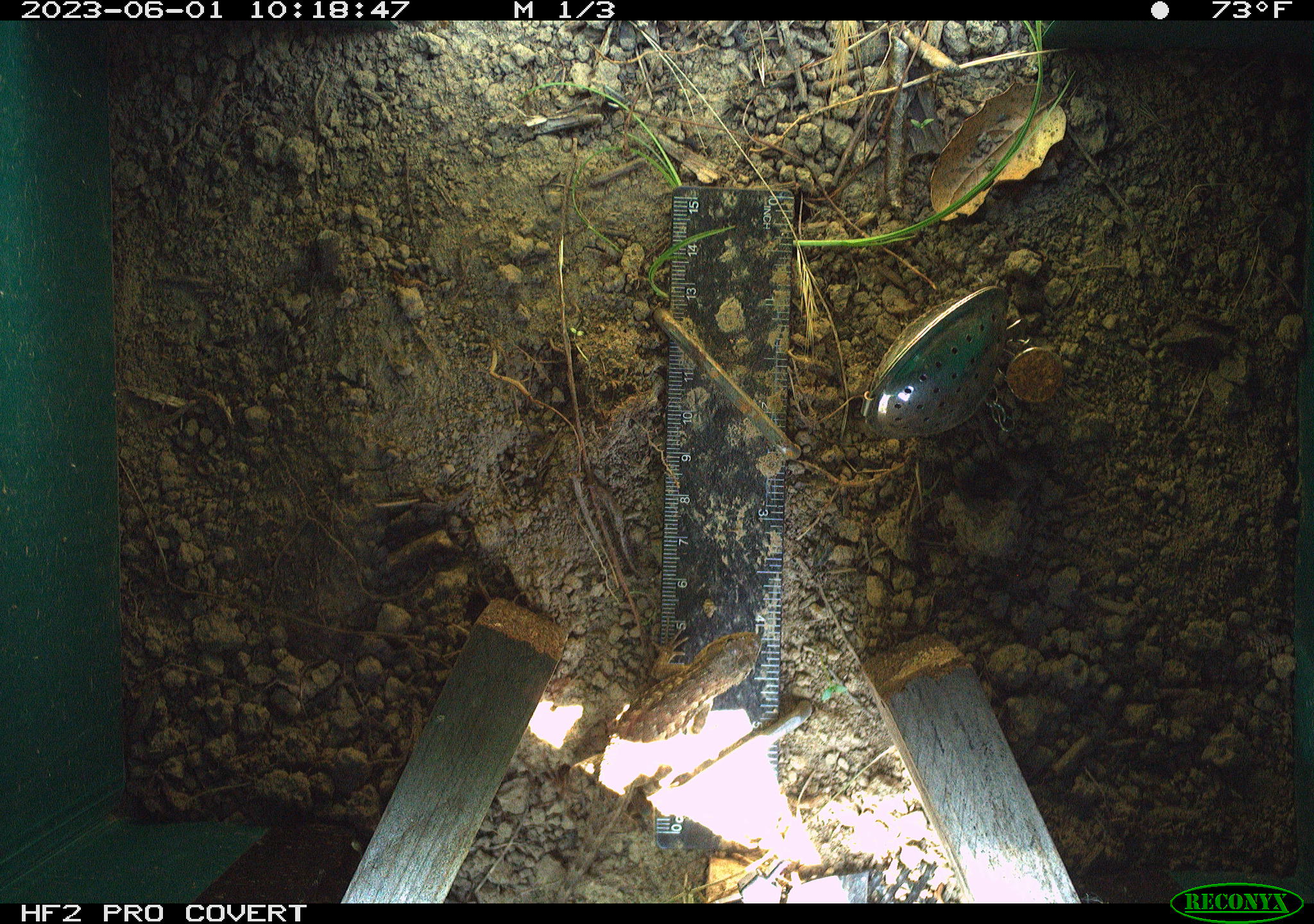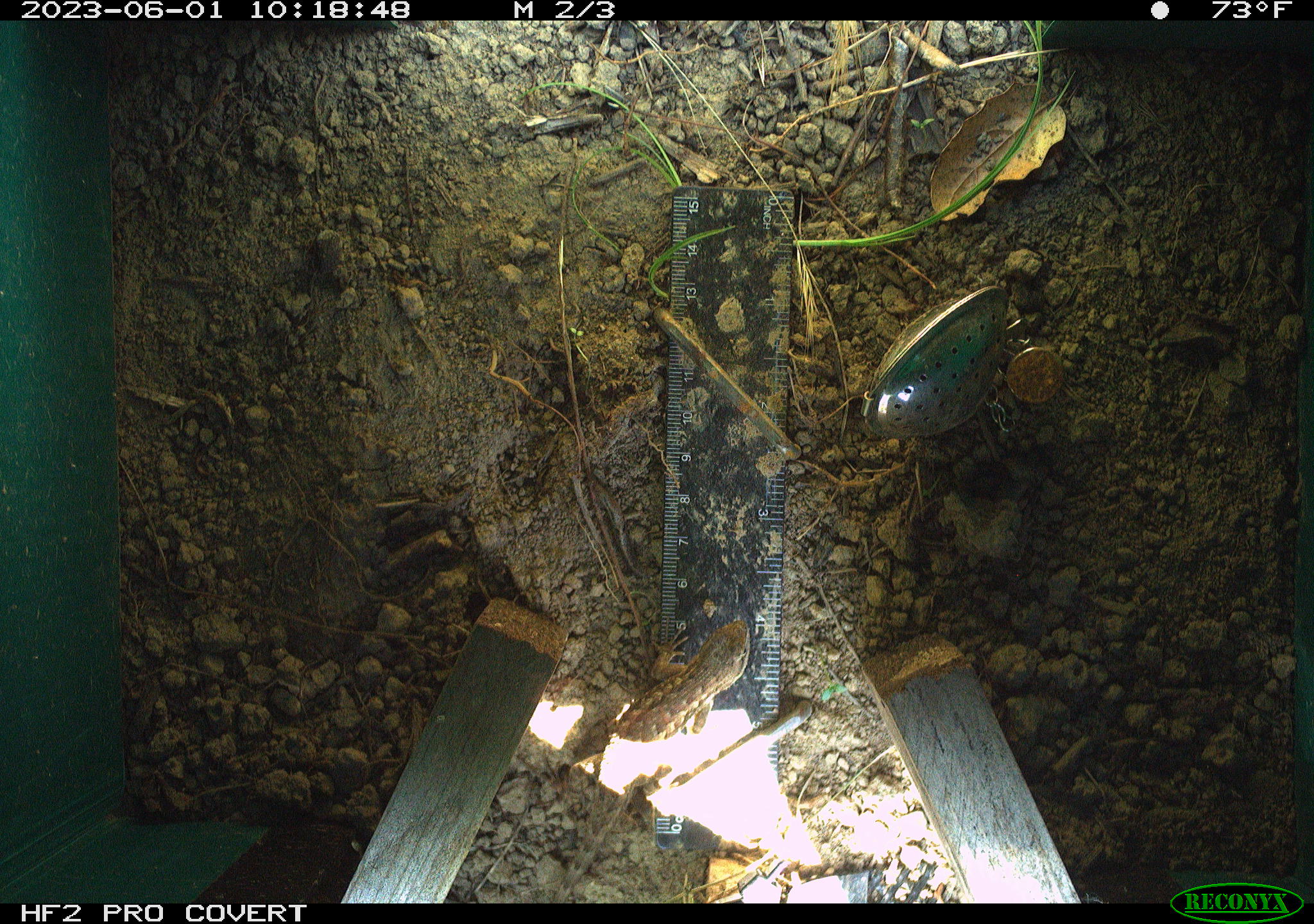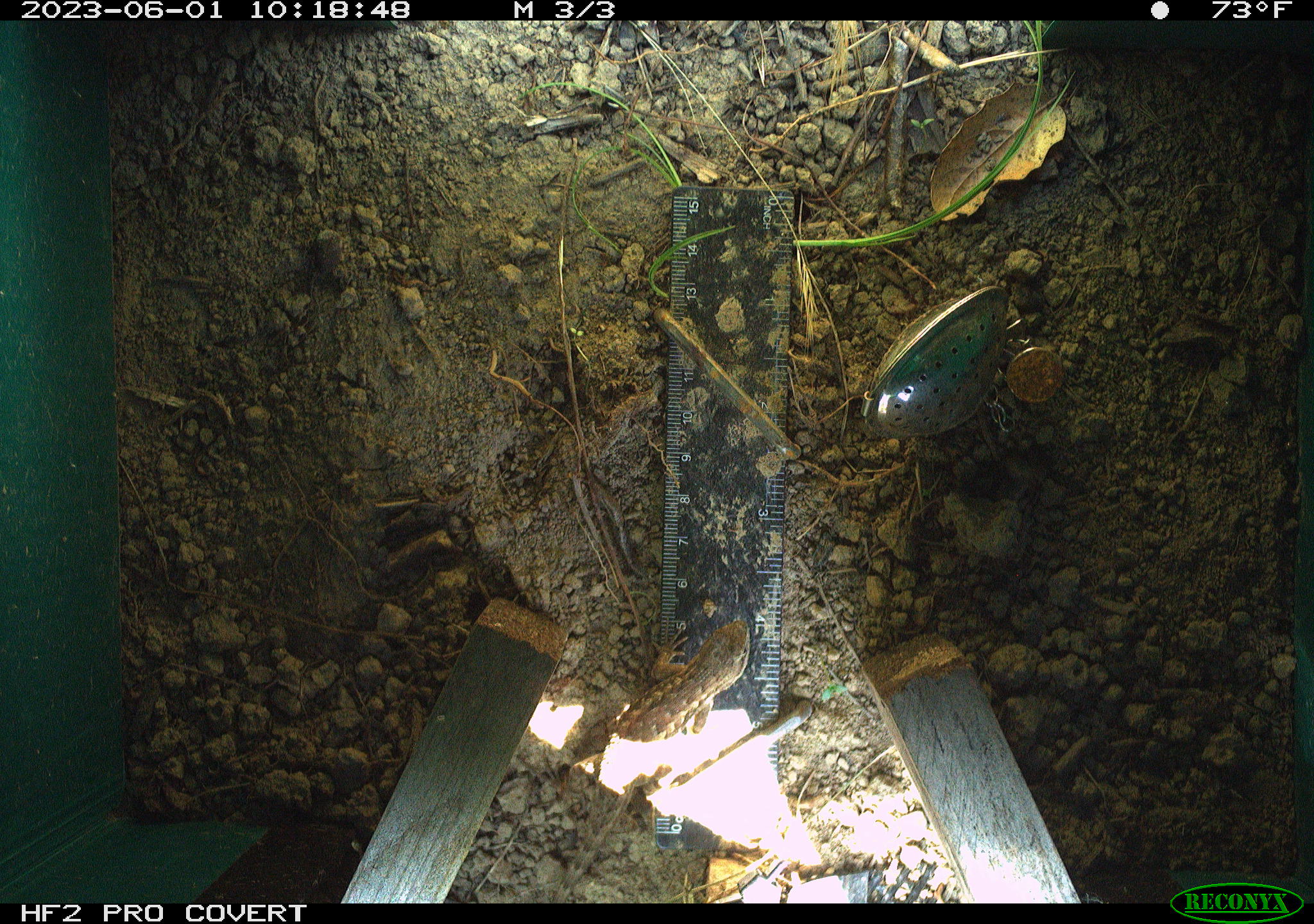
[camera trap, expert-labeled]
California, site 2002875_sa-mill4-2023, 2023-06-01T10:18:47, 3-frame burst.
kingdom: Animalia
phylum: Chordata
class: Reptilia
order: Squamata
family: Phrynosomatidae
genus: Sceloporus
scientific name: Sceloporus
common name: spiny lizards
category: sceloporus species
Sceloporus species (spiny lizards) (Sceloporus).